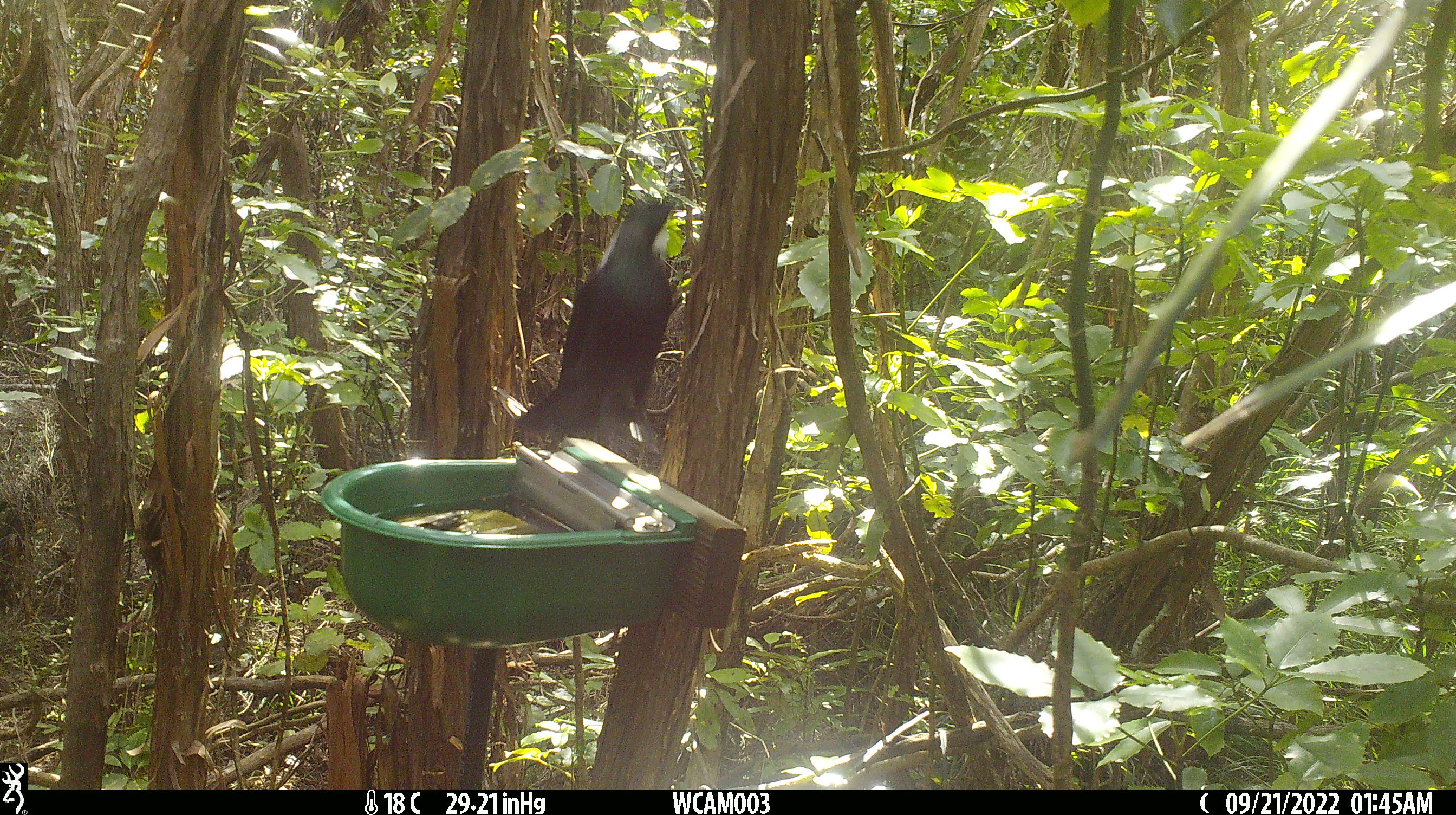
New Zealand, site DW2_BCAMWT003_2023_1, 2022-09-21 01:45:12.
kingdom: Animalia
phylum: Chordata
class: Aves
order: Passeriformes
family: Meliphagidae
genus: Prosthemadera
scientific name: Prosthemadera novaeseelandiae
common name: tui